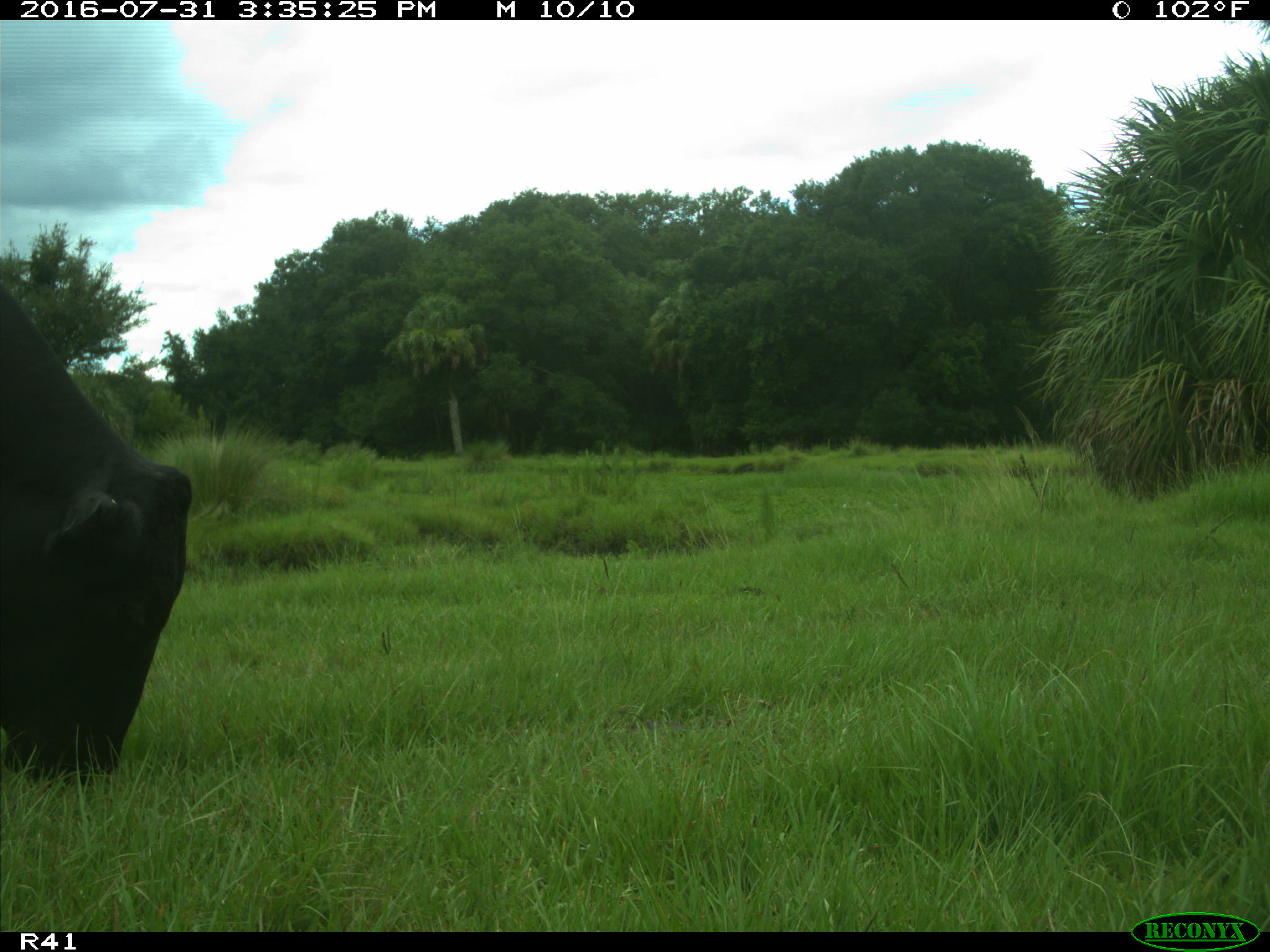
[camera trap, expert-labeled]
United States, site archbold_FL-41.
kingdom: Animalia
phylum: Chordata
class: Mammalia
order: Artiodactyla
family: Bovidae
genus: Bos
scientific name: Bos taurus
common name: domestic cow